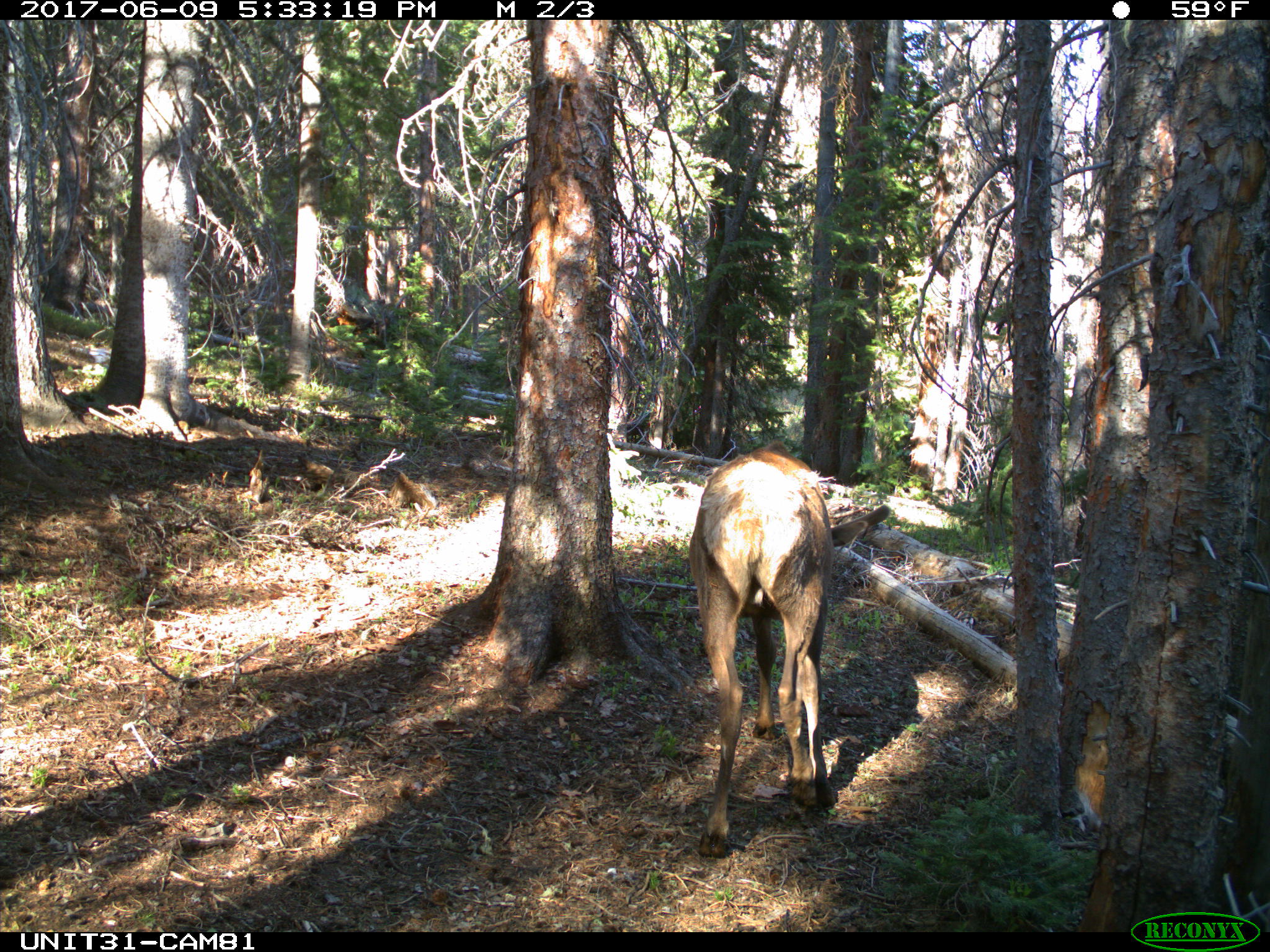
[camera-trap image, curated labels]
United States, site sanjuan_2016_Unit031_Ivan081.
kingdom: Animalia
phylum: Chordata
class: Mammalia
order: Artiodactyla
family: Cervidae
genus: Cervus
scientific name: Cervus elaphus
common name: red deer